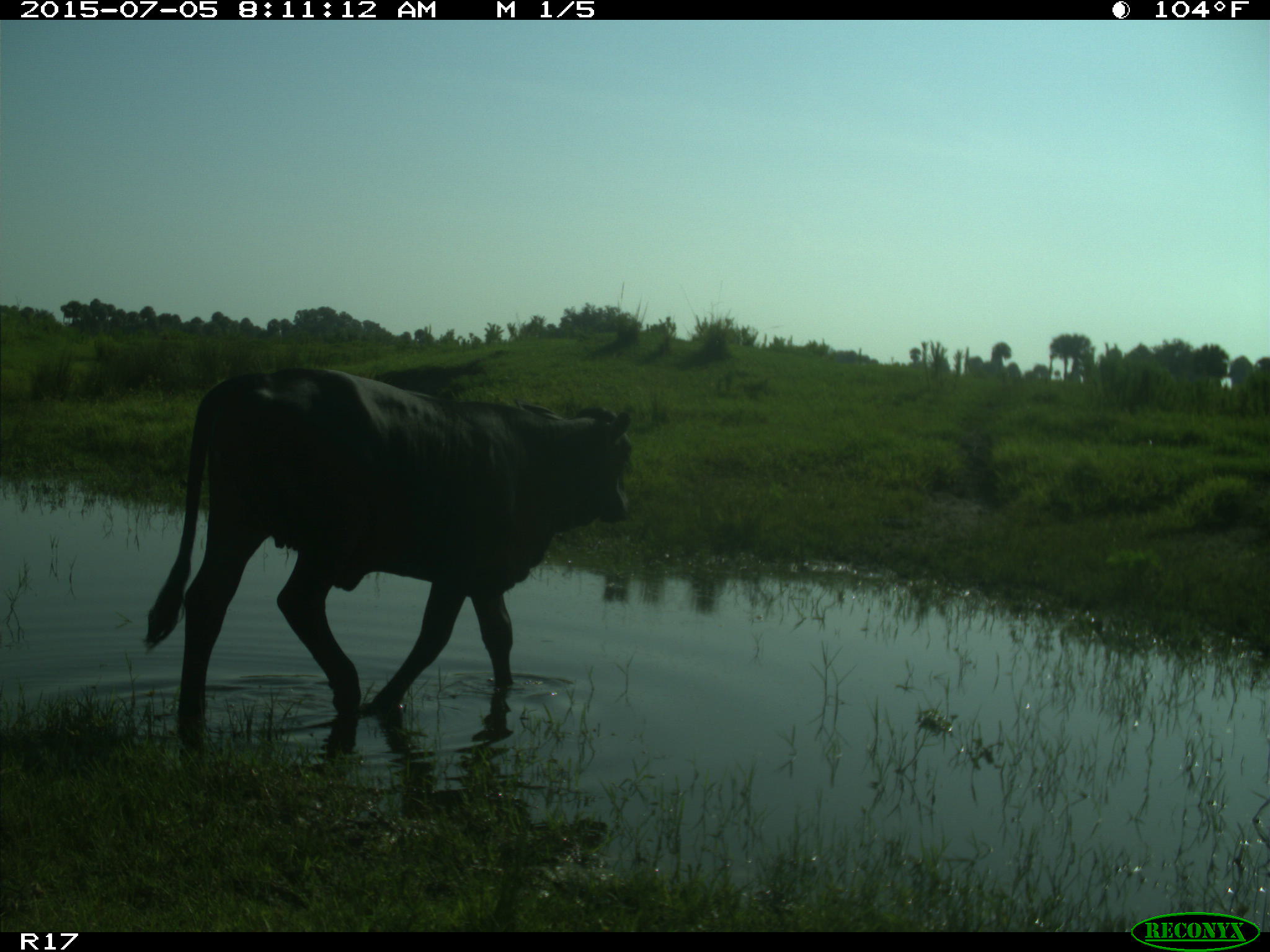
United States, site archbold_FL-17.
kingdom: Animalia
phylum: Chordata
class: Mammalia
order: Artiodactyla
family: Bovidae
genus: Bos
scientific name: Bos taurus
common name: domestic cow